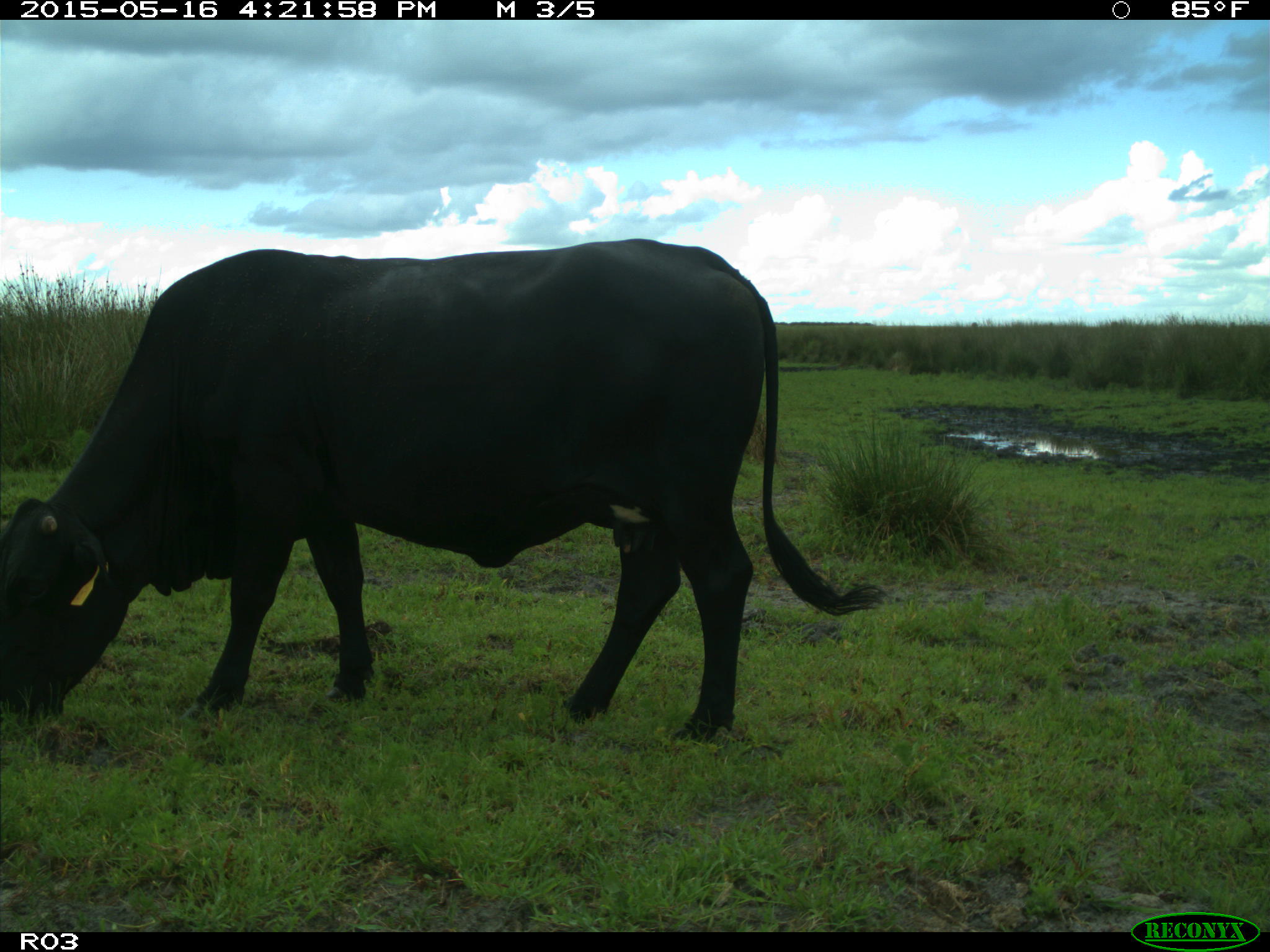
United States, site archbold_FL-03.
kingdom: Animalia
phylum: Chordata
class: Mammalia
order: Artiodactyla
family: Bovidae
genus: Bos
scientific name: Bos taurus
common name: domestic cow